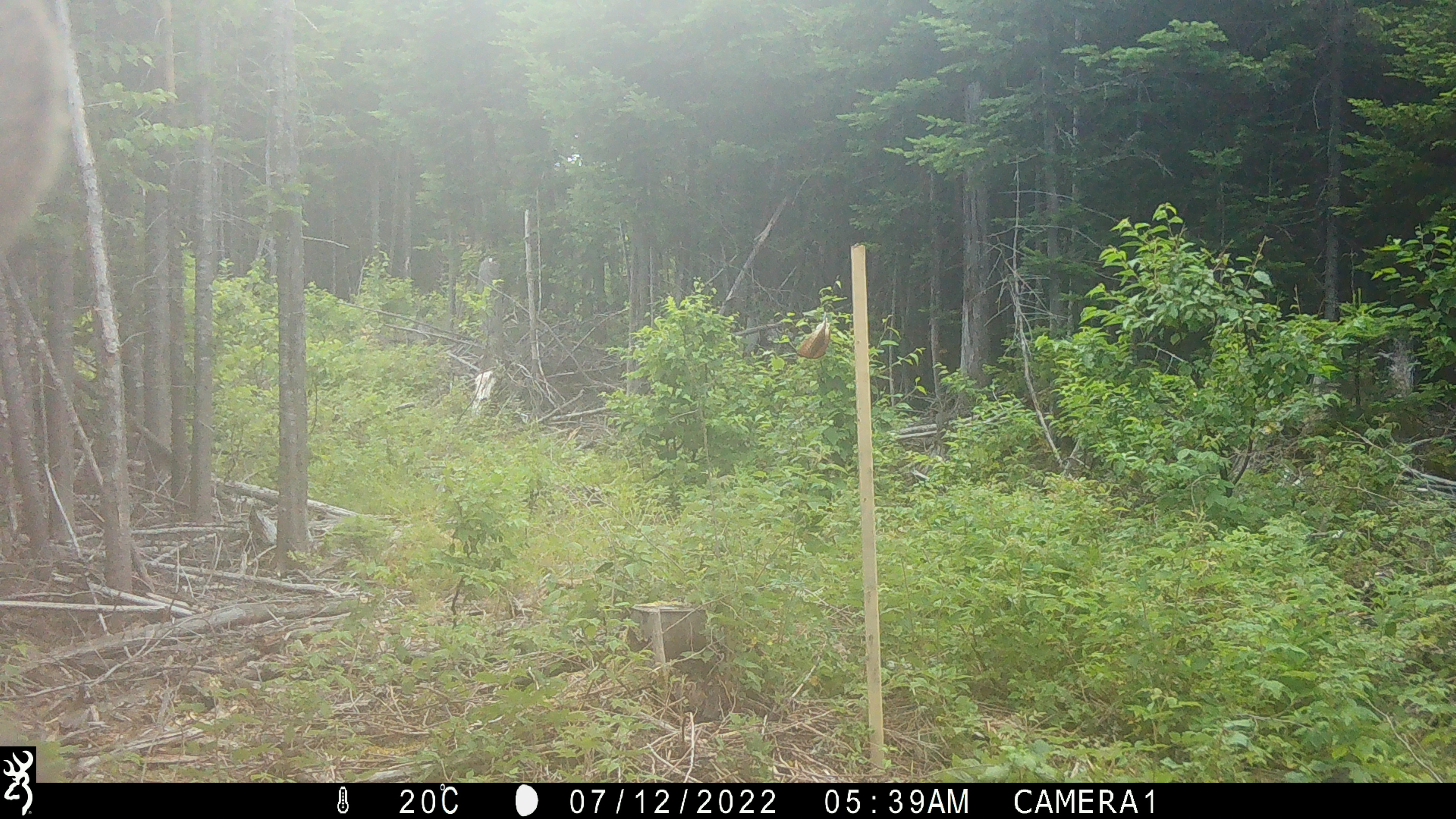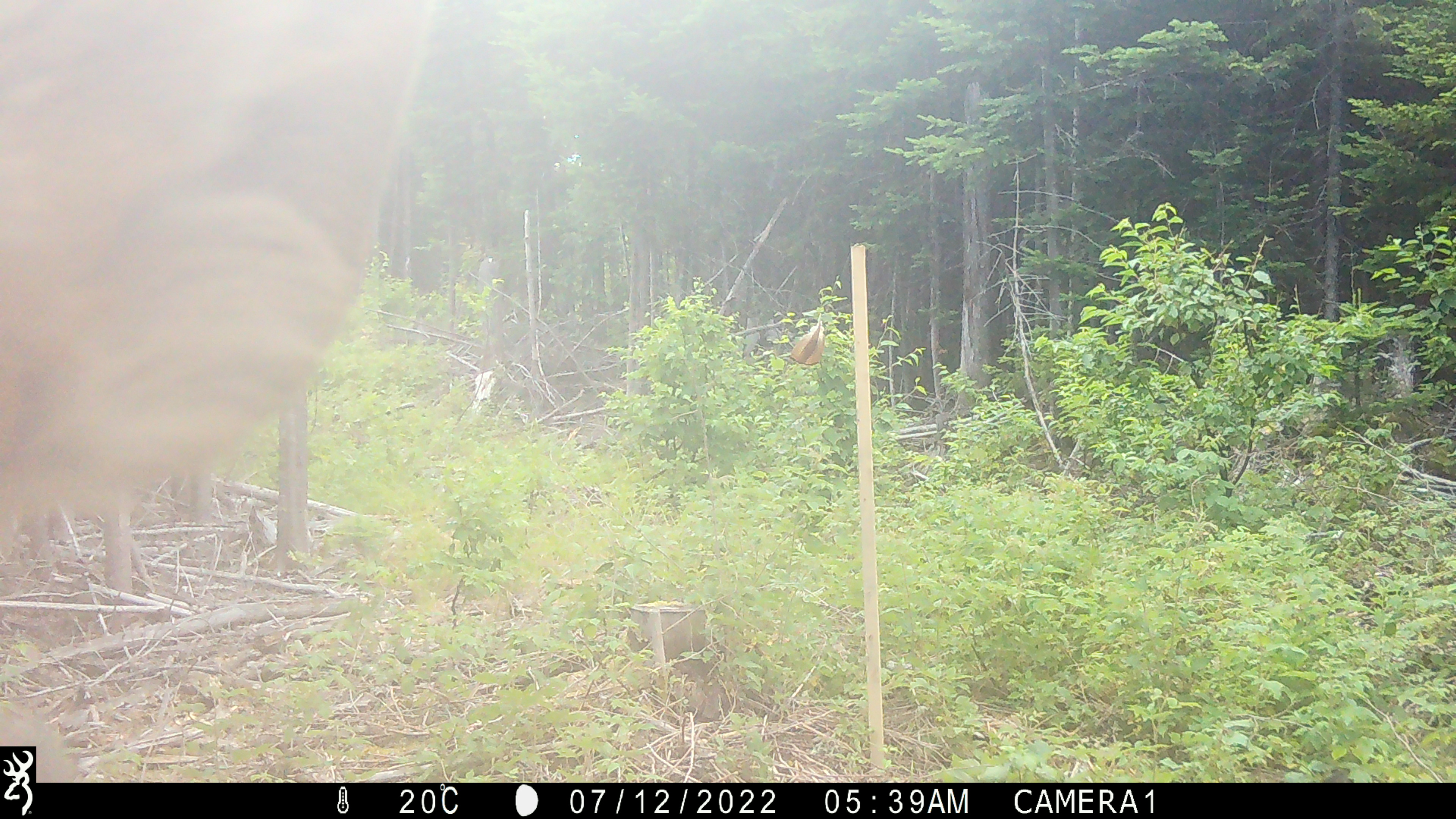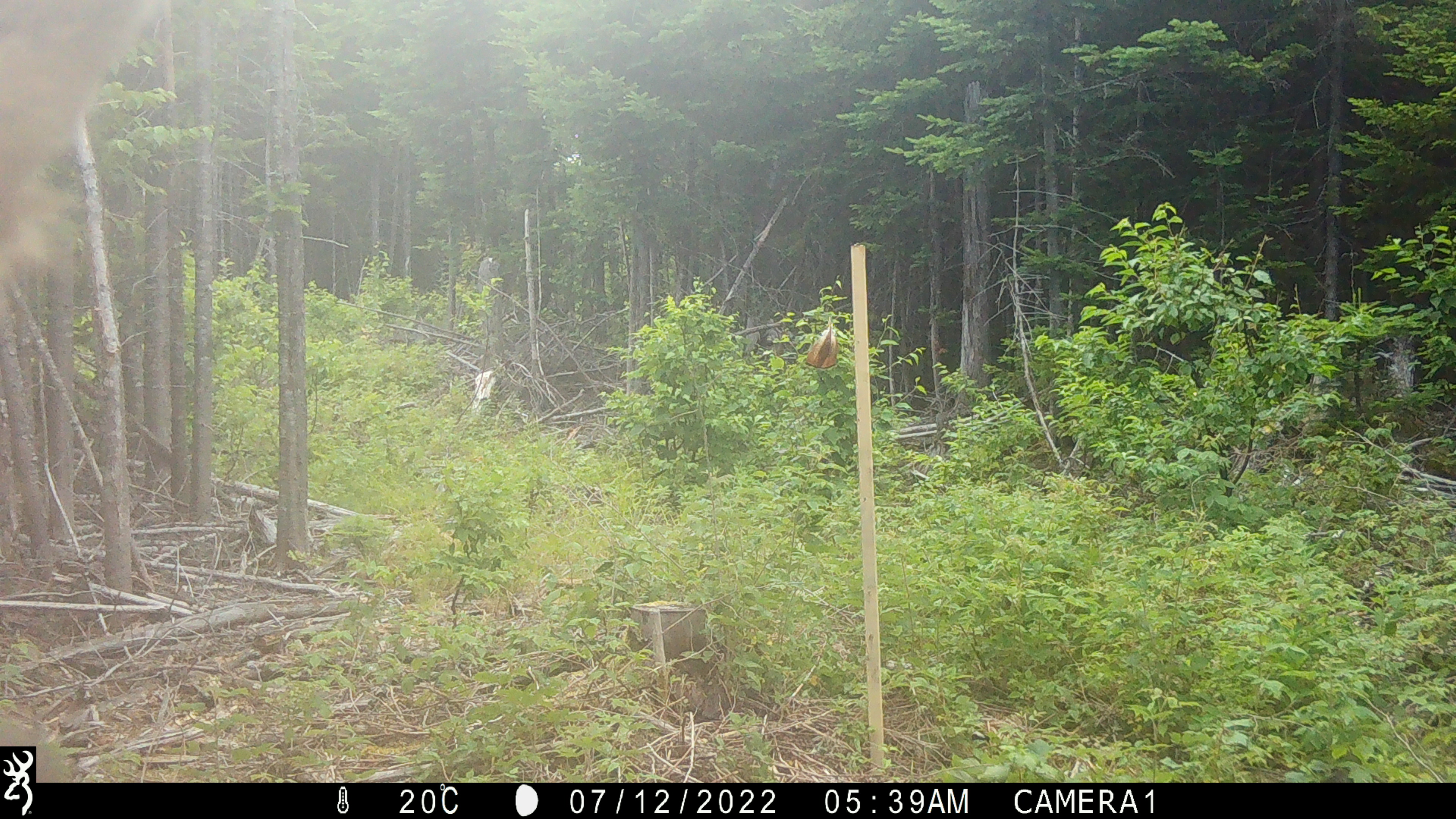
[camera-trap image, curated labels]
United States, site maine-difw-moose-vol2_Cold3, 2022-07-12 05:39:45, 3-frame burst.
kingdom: Animalia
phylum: Chordata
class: Mammalia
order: Artiodactyla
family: Cervidae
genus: Alces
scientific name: Alces alces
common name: moose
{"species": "moose (Alces alces)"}